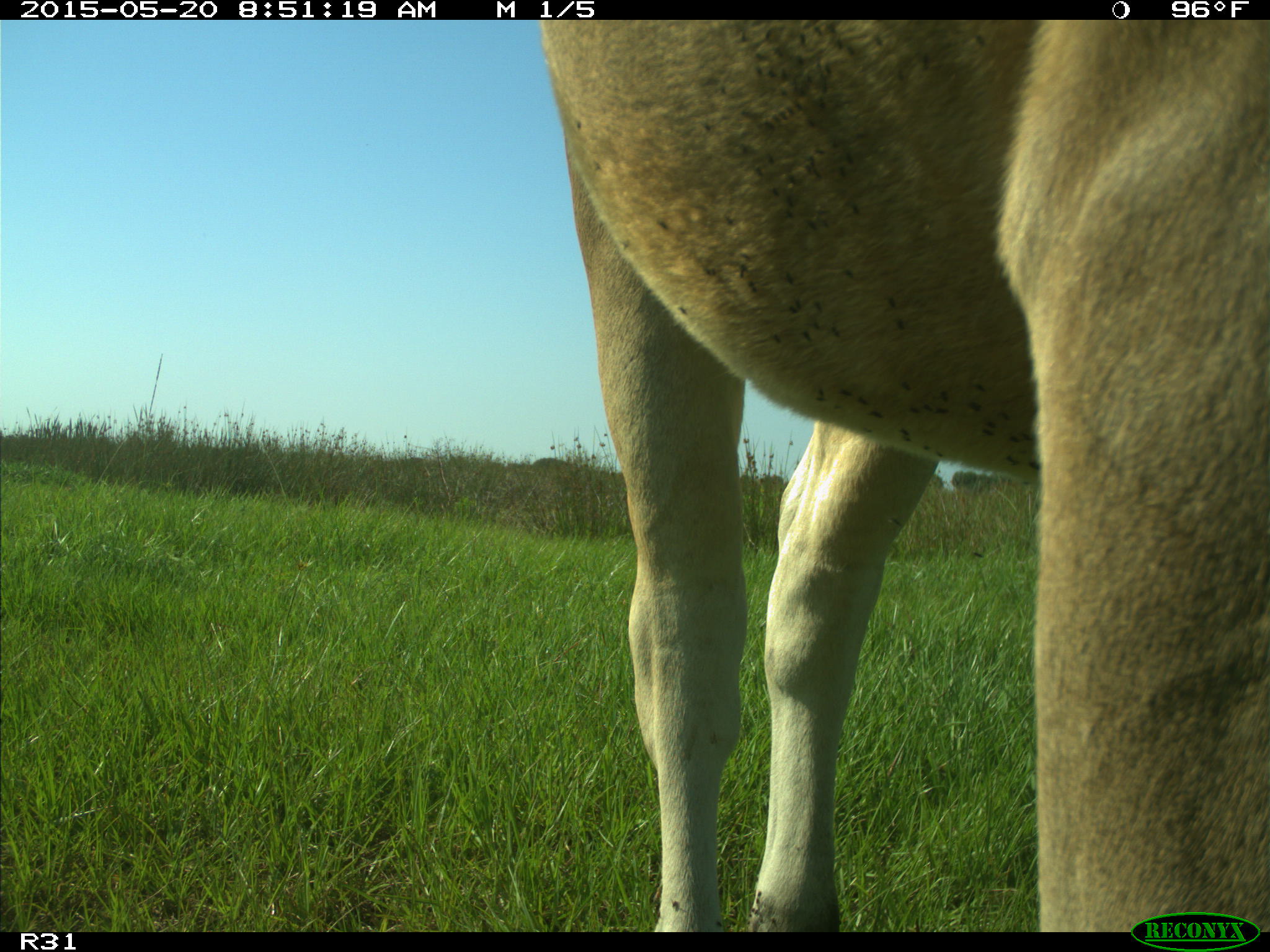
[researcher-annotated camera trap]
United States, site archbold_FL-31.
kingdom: Animalia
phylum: Chordata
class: Mammalia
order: Artiodactyla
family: Bovidae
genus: Bos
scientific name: Bos taurus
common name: domestic cow